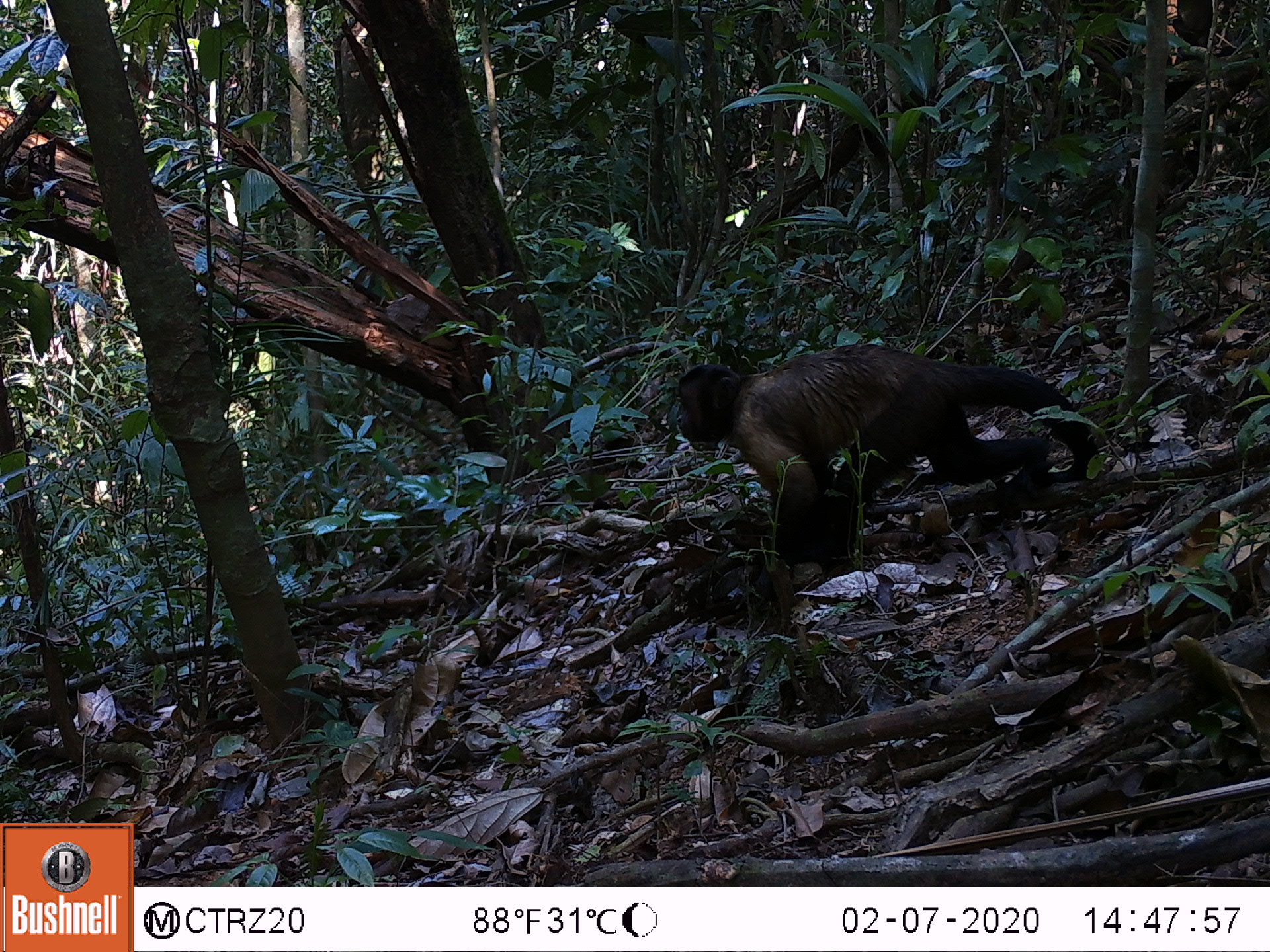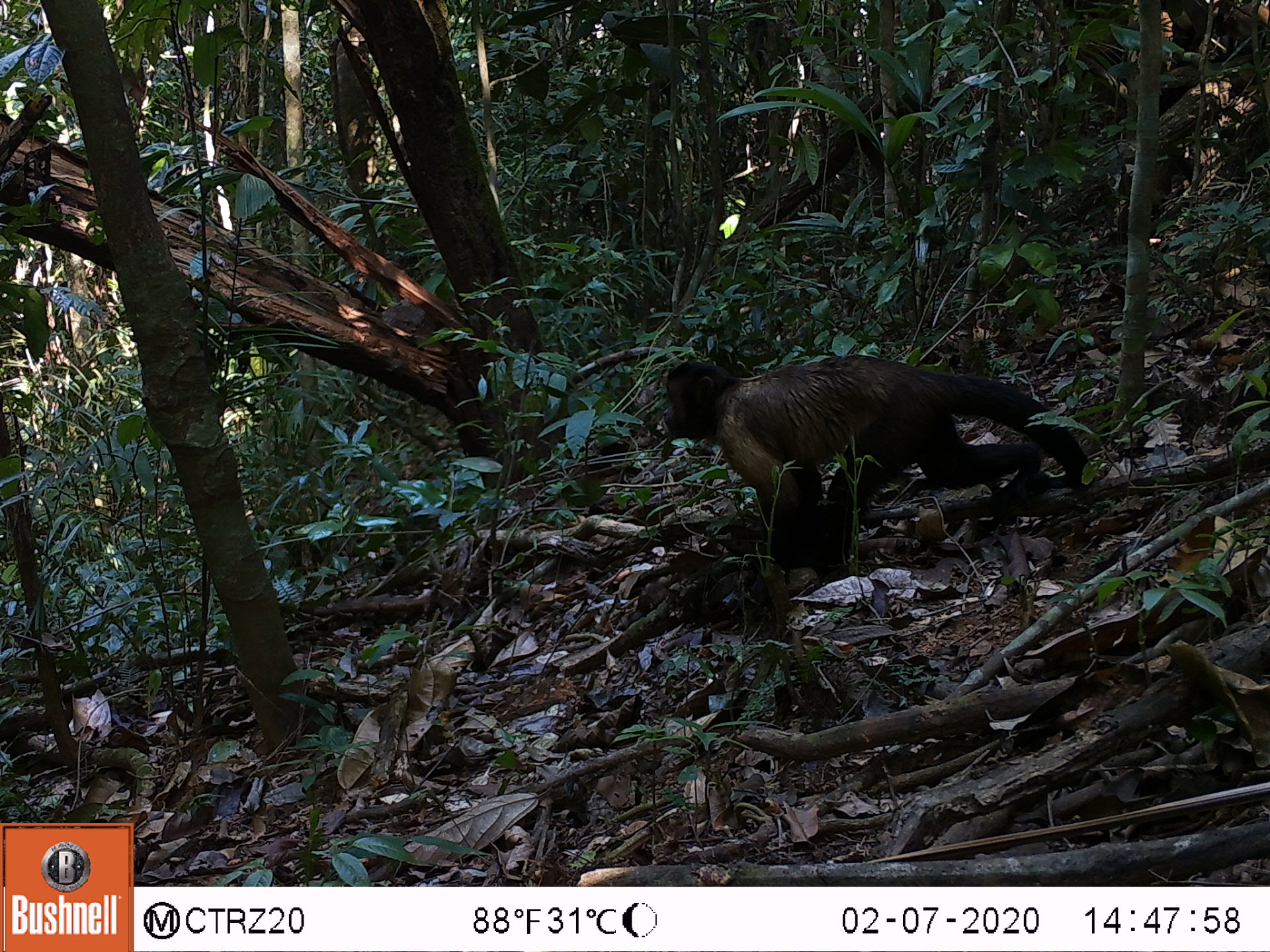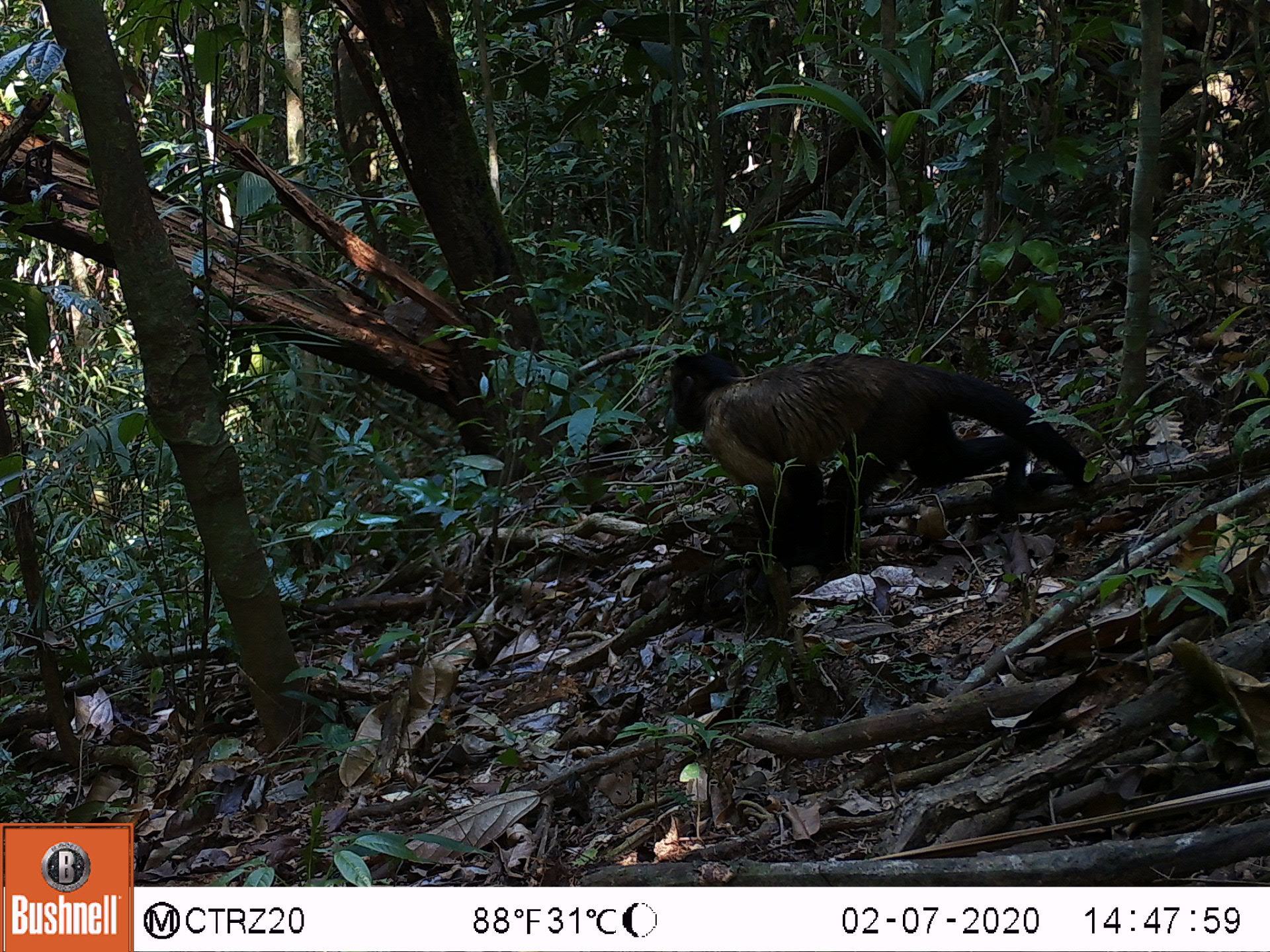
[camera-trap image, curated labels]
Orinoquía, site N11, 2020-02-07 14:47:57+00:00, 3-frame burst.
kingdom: Animalia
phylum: Chordata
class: Mammalia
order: Primates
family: Cebidae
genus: Sapajus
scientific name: Sapajus apella margaritae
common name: margarita island capuchin